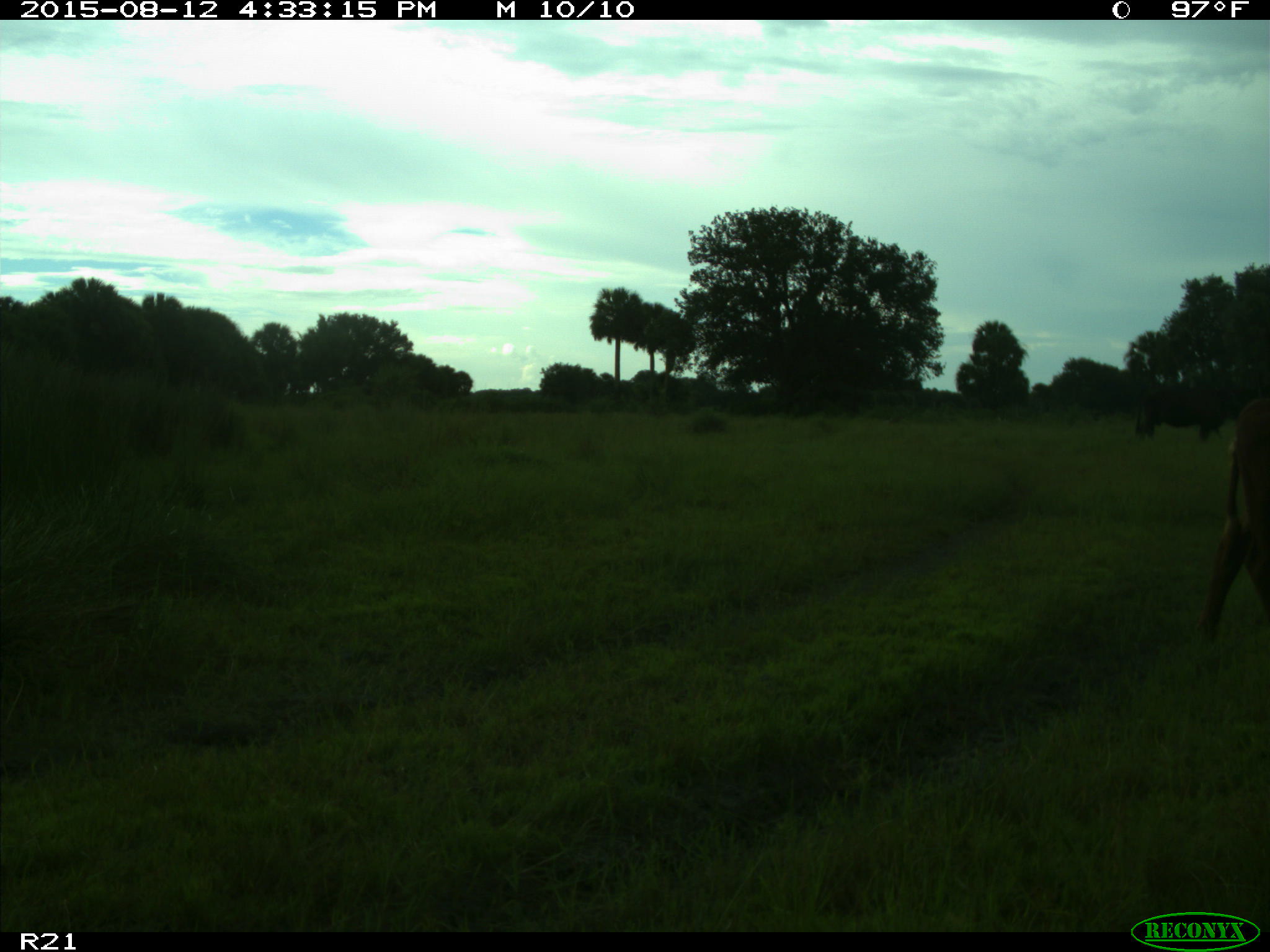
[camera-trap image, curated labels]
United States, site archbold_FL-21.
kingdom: Animalia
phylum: Chordata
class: Mammalia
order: Artiodactyla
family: Bovidae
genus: Bos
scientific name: Bos taurus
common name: domestic cow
Bos taurus (domestic cow).